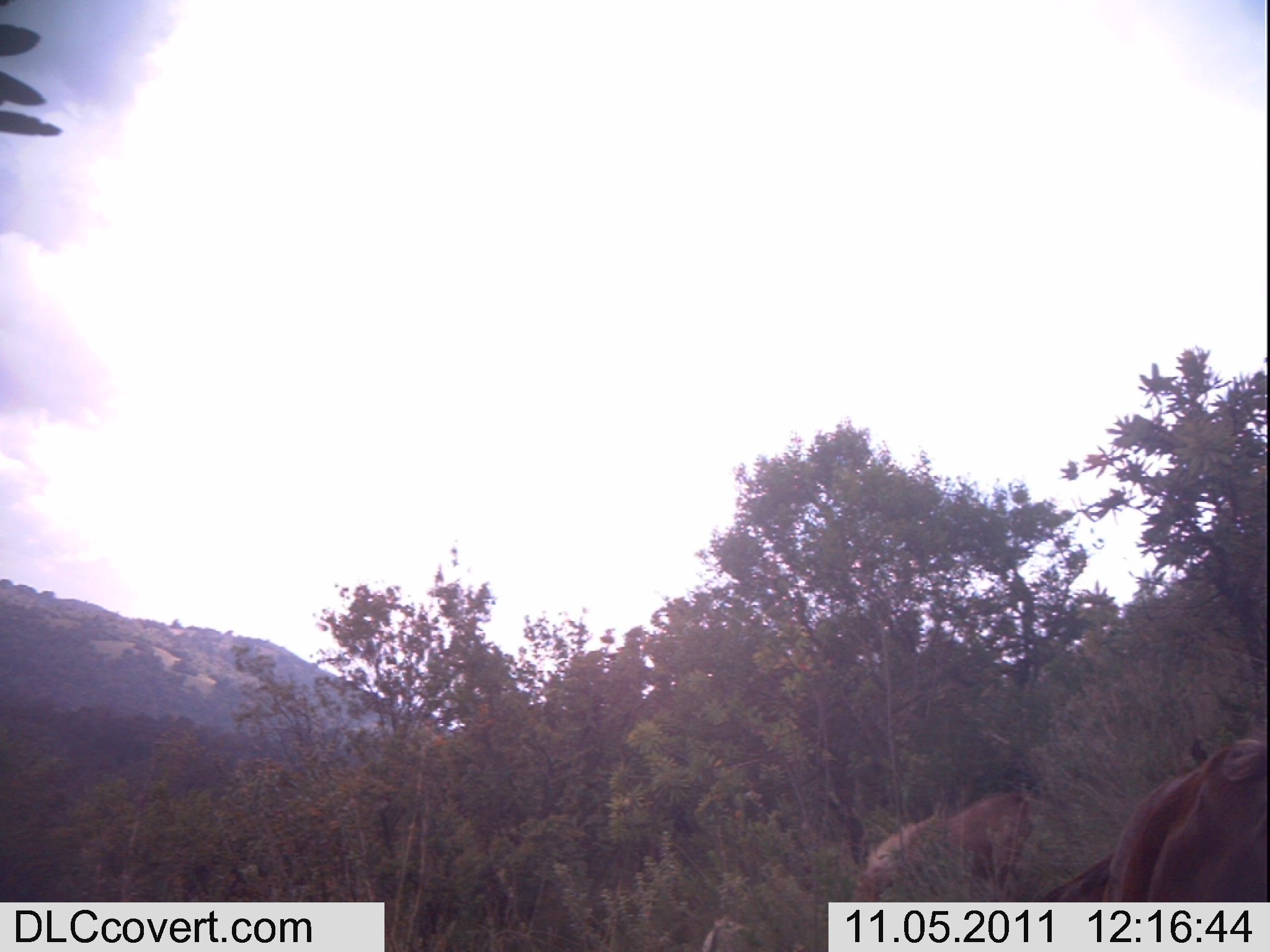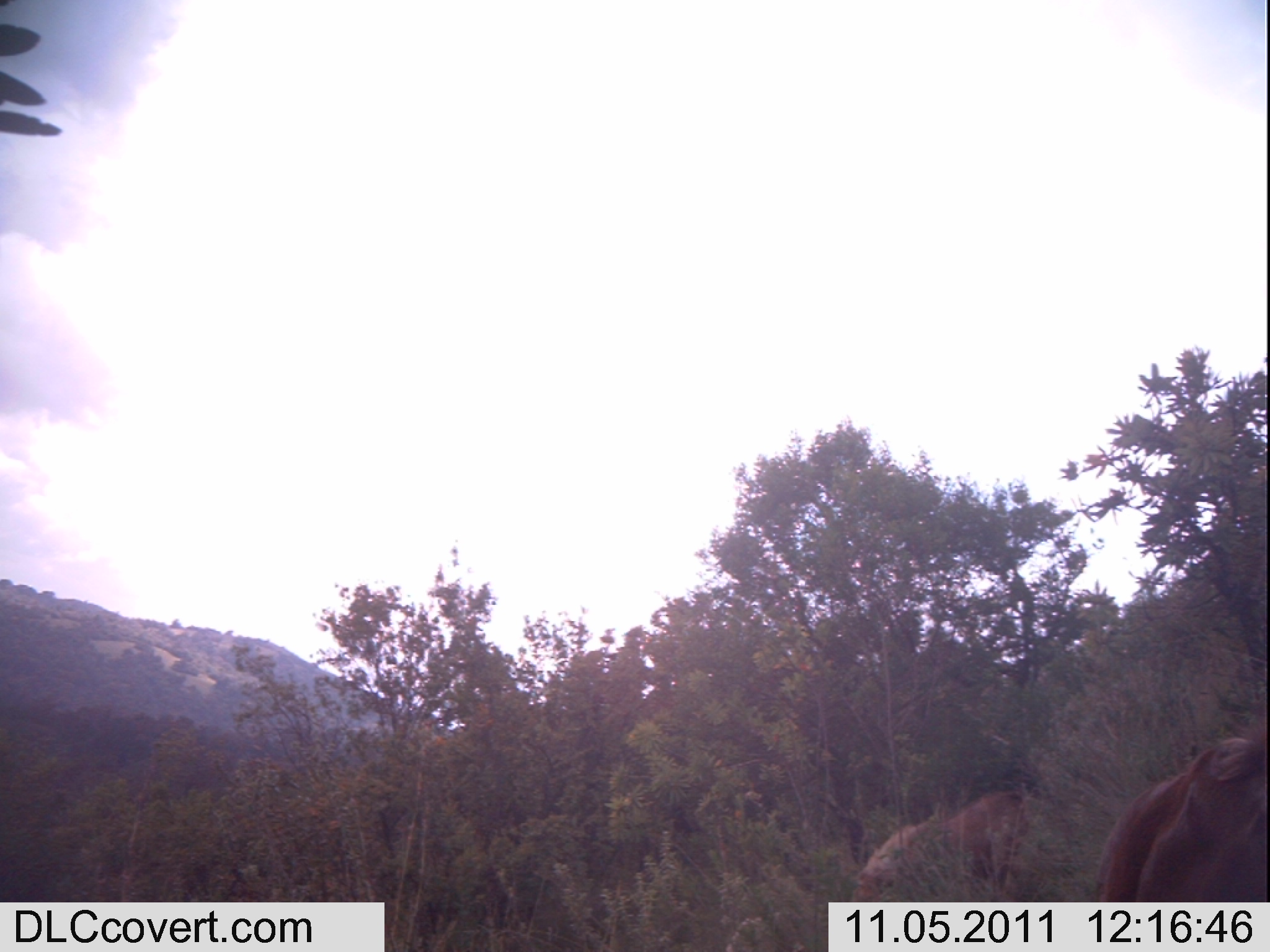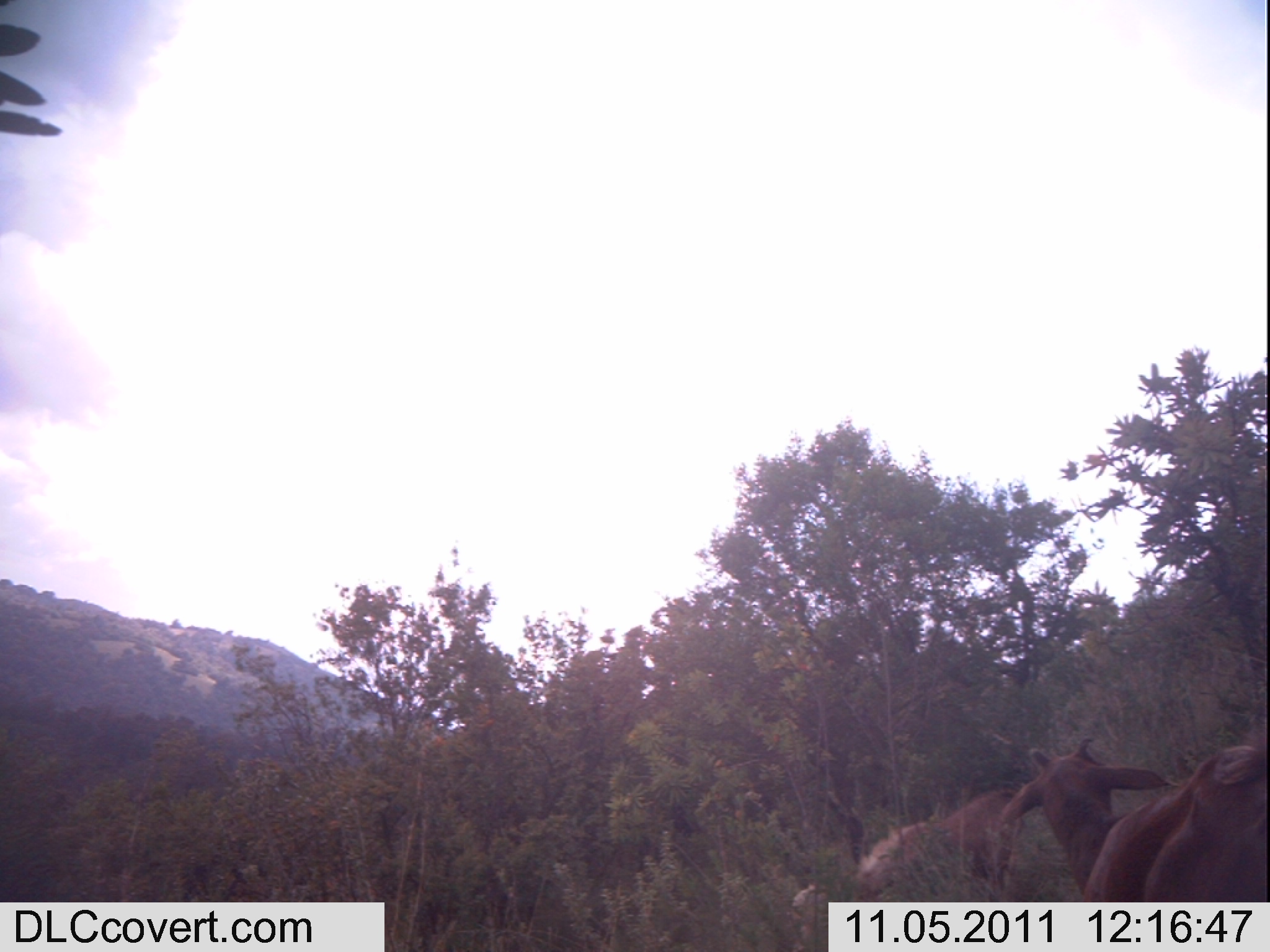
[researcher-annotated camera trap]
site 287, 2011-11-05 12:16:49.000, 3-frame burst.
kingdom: Animalia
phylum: Chordata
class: Mammalia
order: Artiodactyla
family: Bovidae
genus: Capra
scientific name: Capra aegagrus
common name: wild goat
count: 3